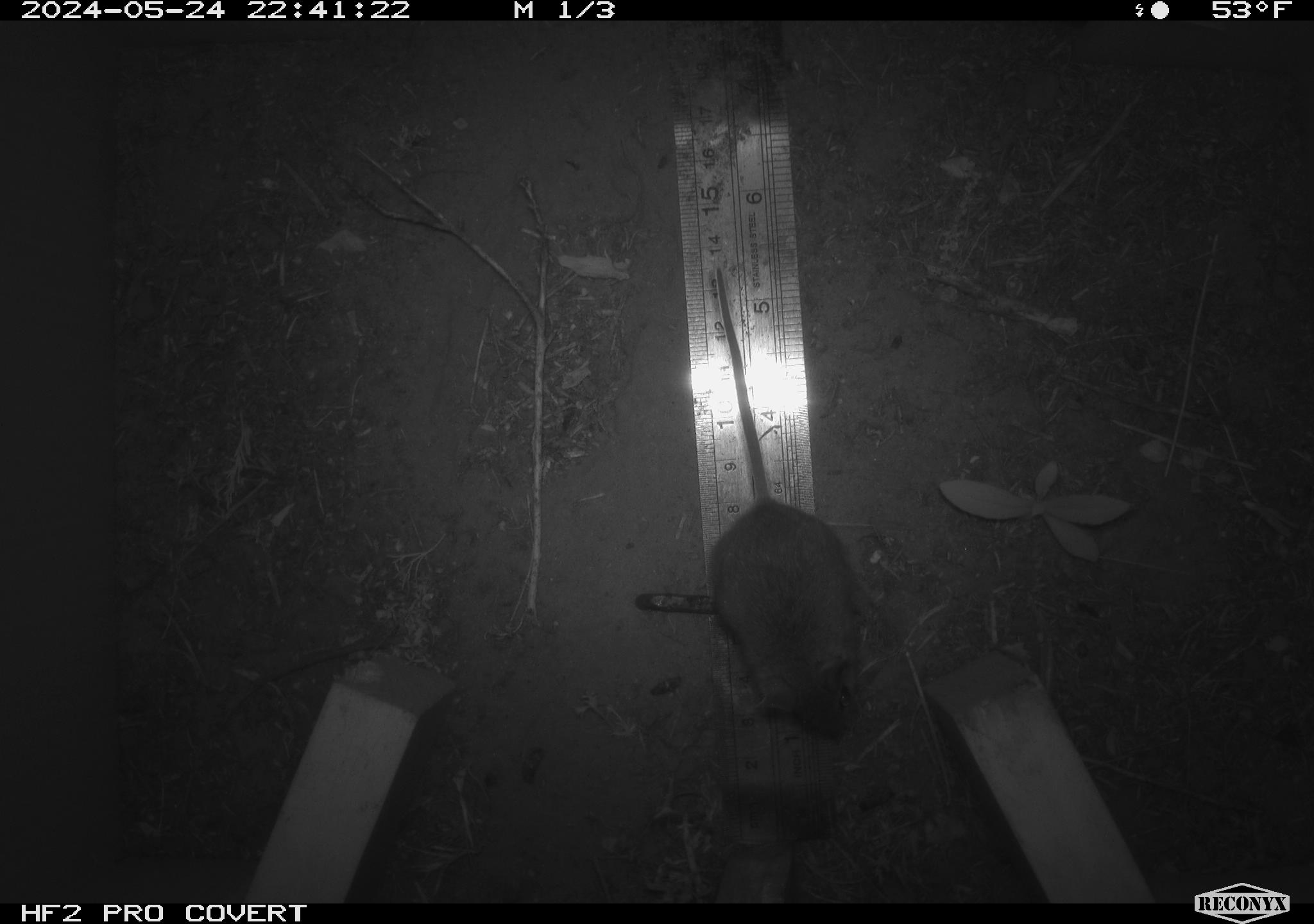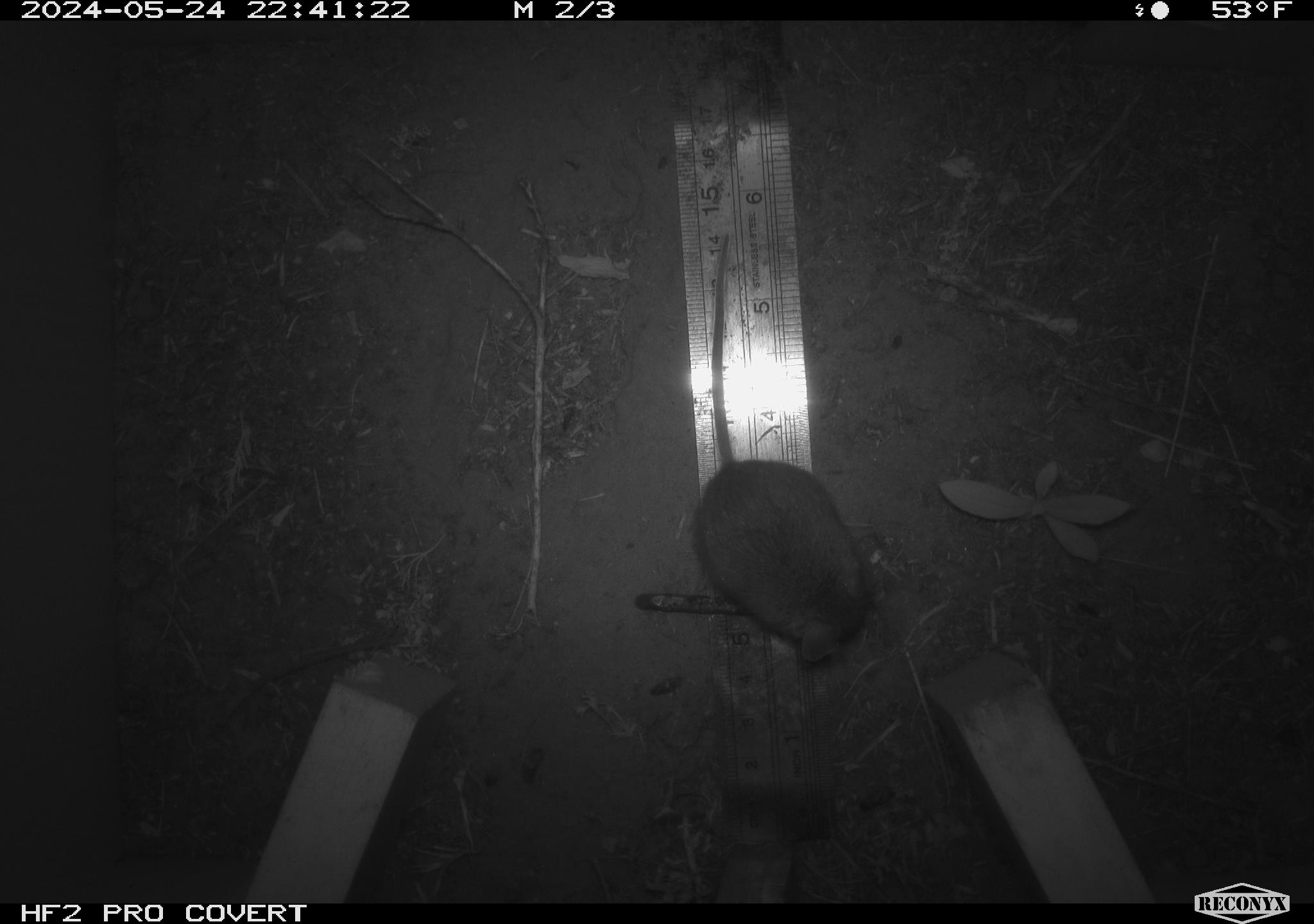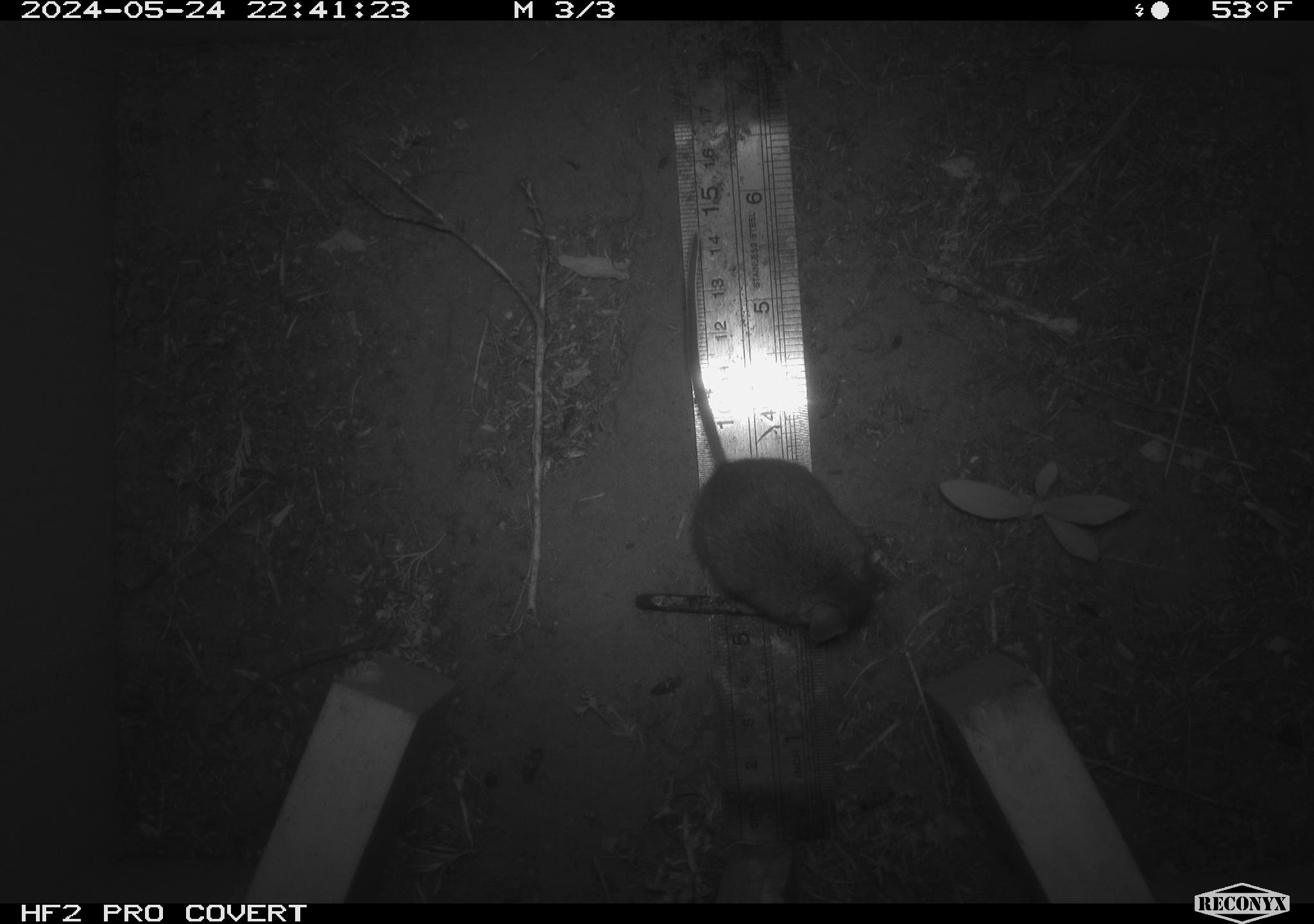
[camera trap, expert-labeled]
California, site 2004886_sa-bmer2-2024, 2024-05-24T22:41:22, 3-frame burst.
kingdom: Animalia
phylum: Chordata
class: Mammalia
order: Rodentia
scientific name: Rodentia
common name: mouse species